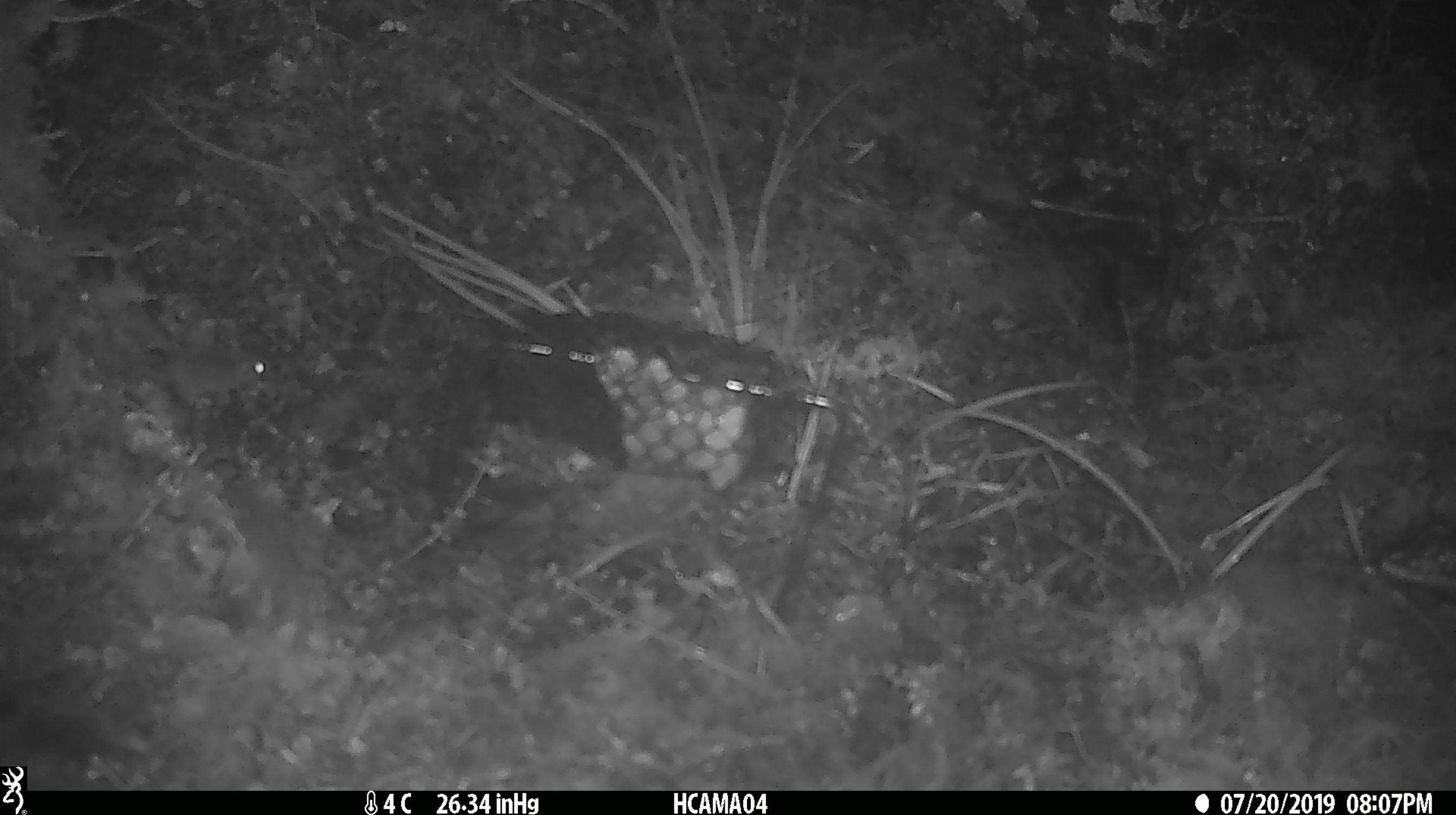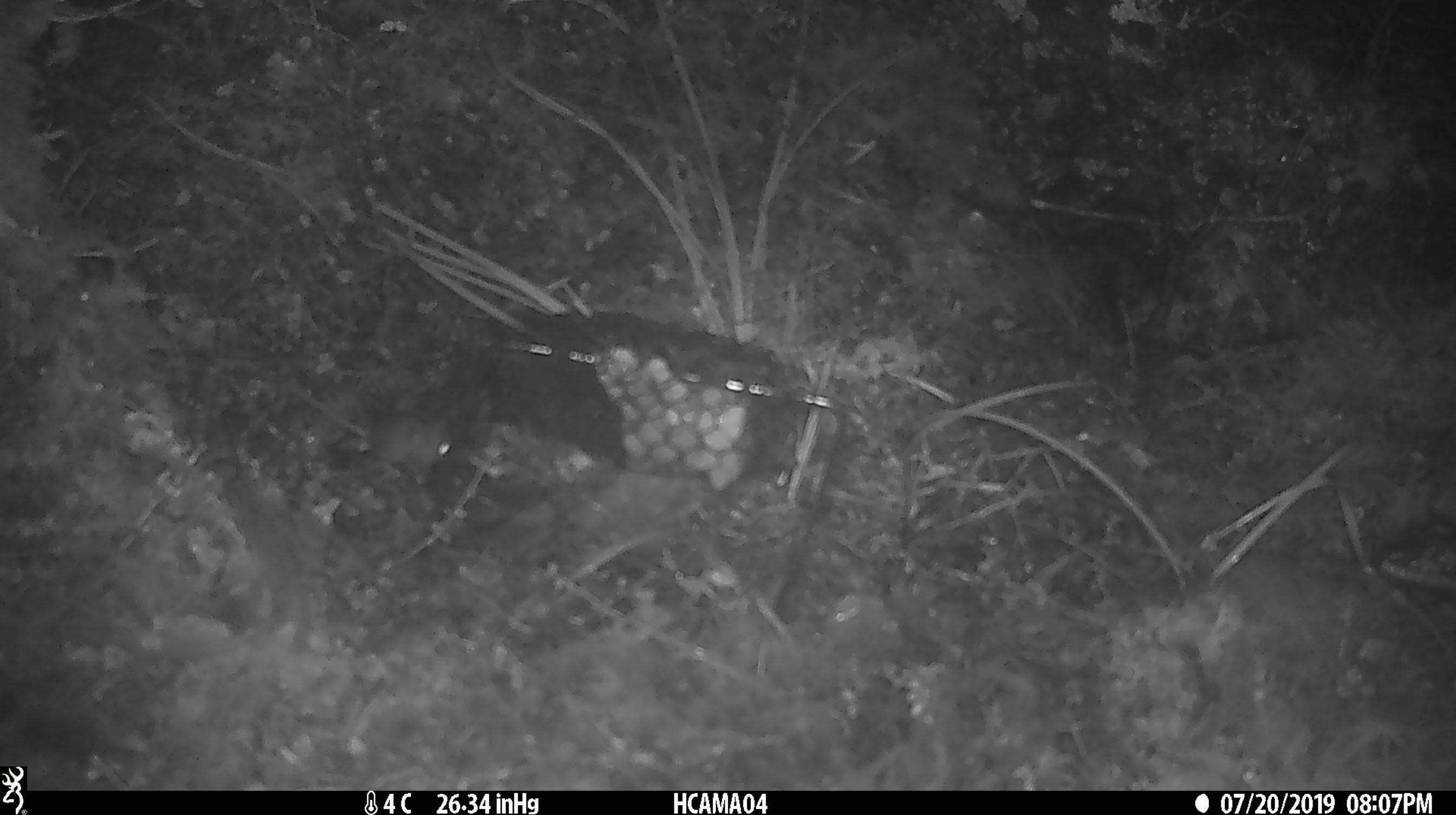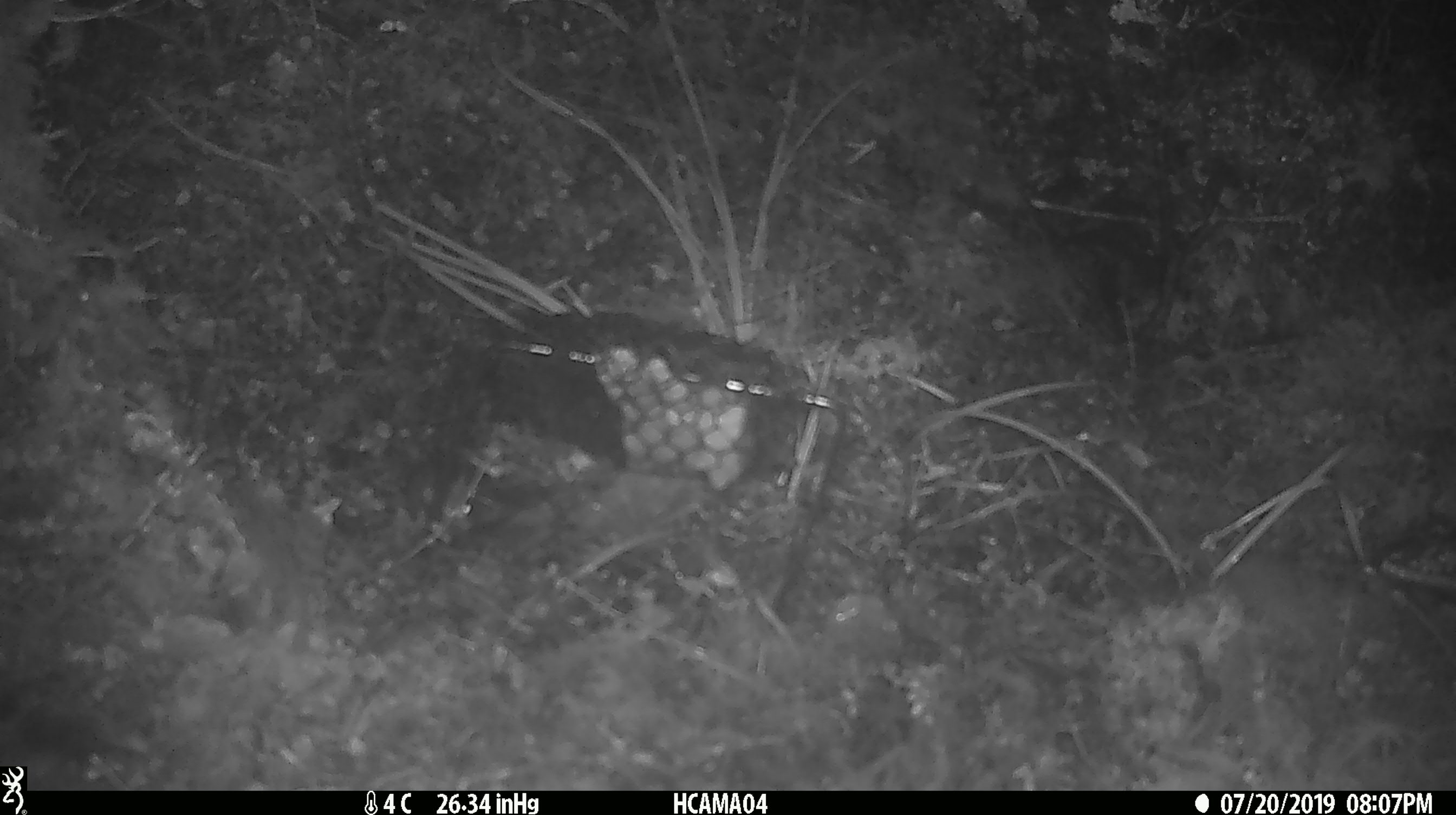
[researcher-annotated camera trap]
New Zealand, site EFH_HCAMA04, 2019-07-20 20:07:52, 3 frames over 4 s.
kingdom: Animalia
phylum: Chordata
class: Mammalia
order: Rodentia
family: Muridae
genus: Mus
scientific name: Mus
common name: mouse